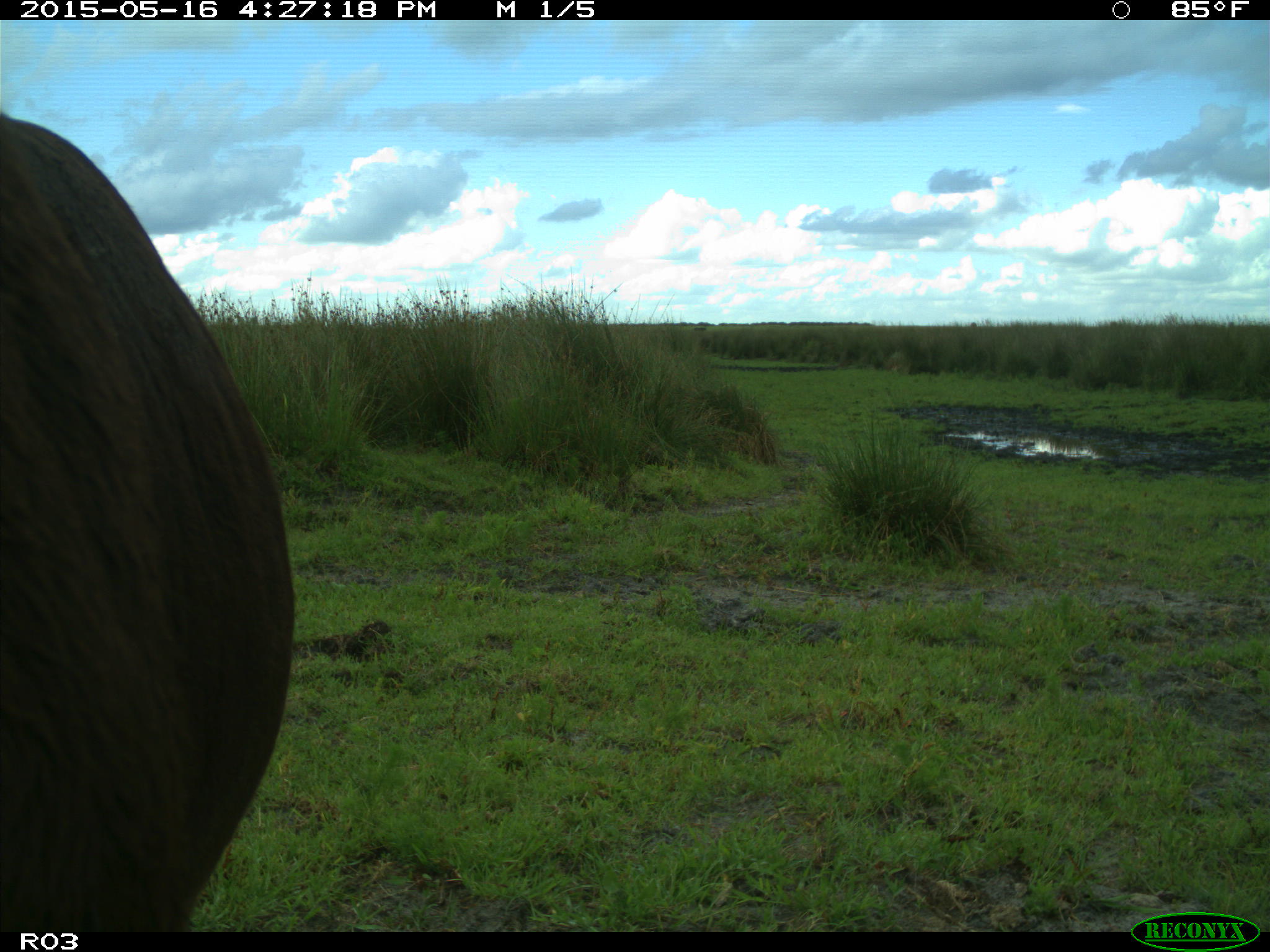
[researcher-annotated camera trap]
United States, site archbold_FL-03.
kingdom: Animalia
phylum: Chordata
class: Mammalia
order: Artiodactyla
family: Bovidae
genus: Bos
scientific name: Bos taurus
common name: domestic cow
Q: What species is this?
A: Bos taurus (domestic cow).